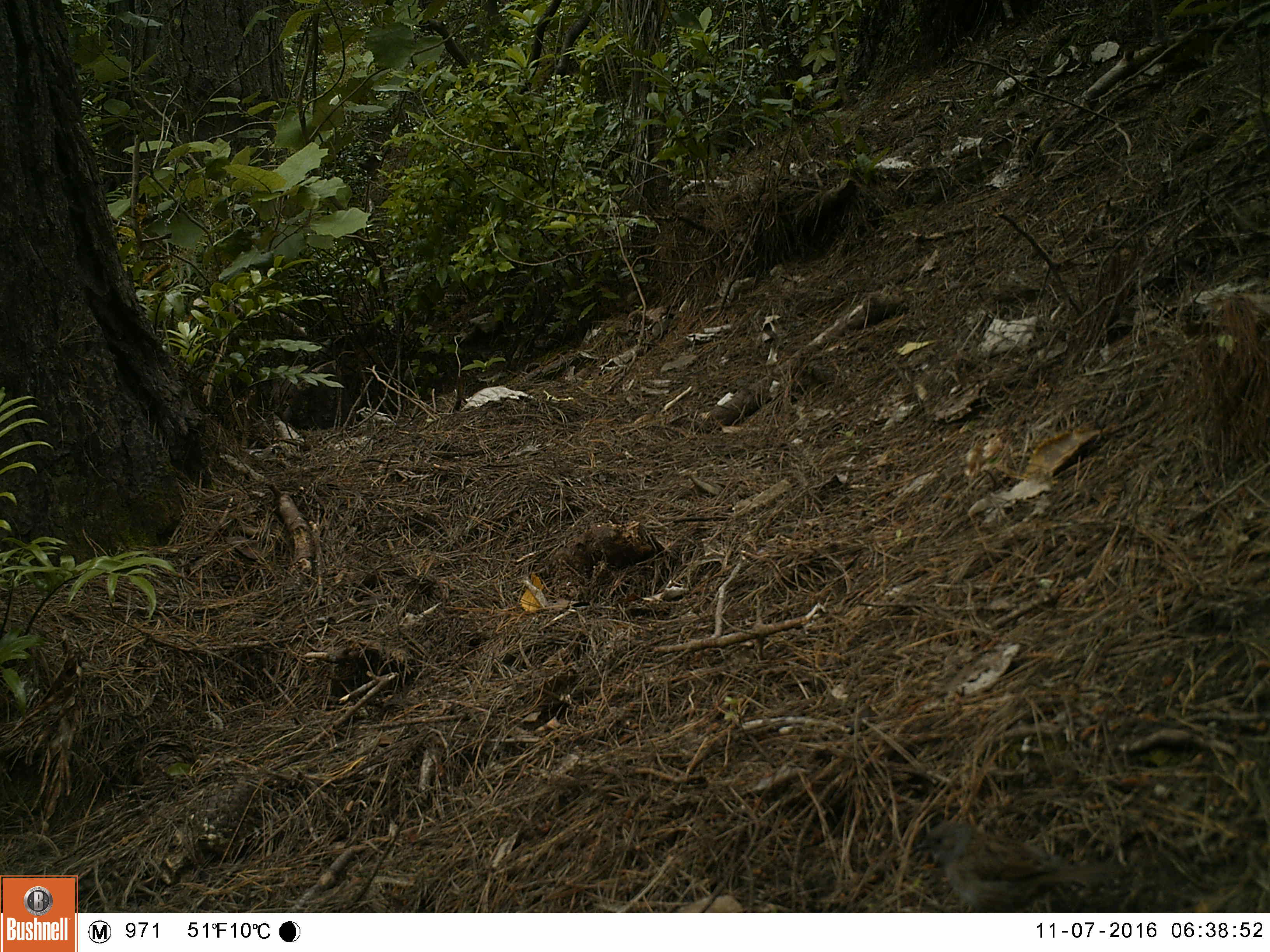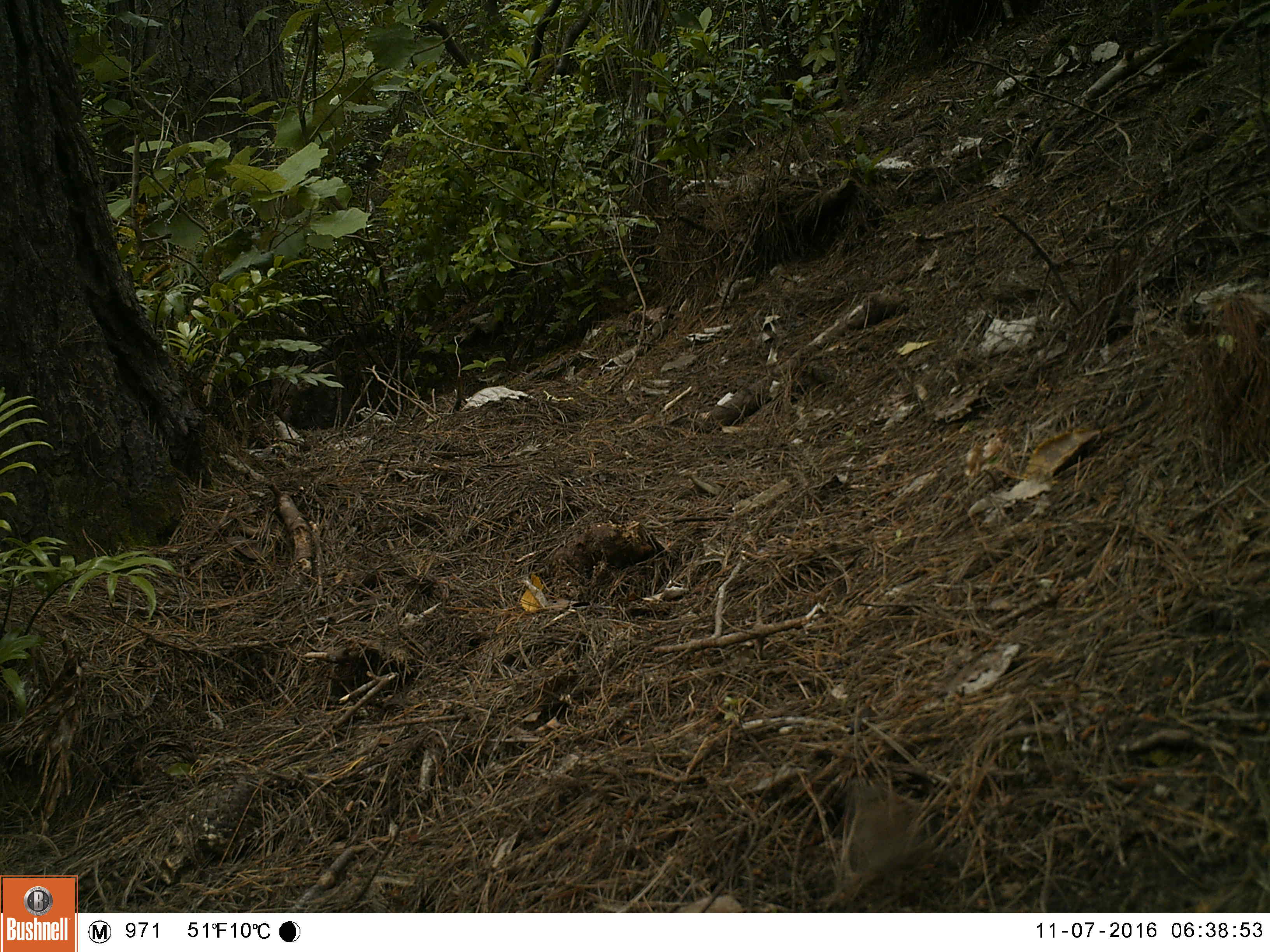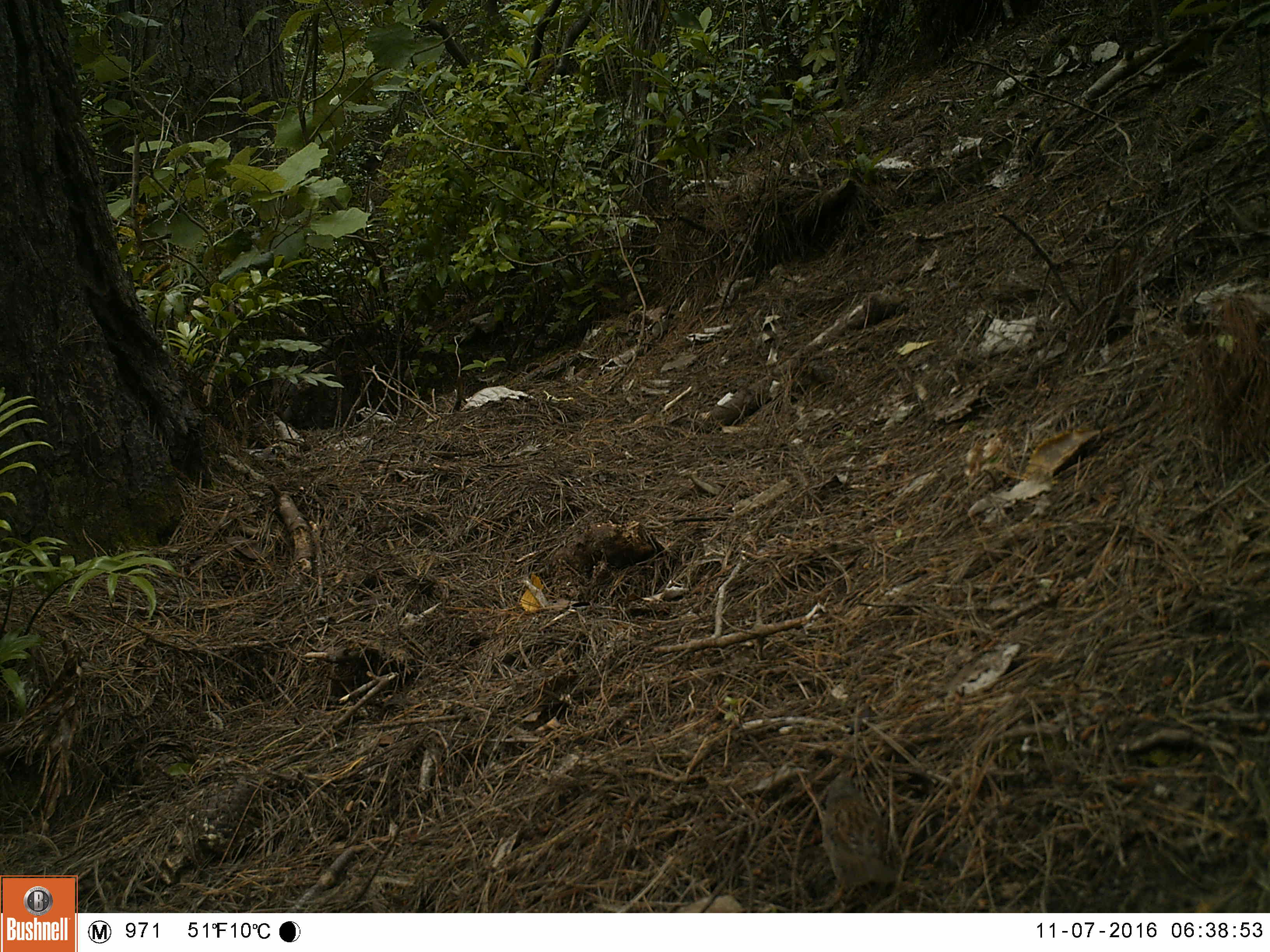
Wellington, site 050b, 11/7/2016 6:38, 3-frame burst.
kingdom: Animalia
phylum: Chordata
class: Aves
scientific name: Aves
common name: bird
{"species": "bird (Aves)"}